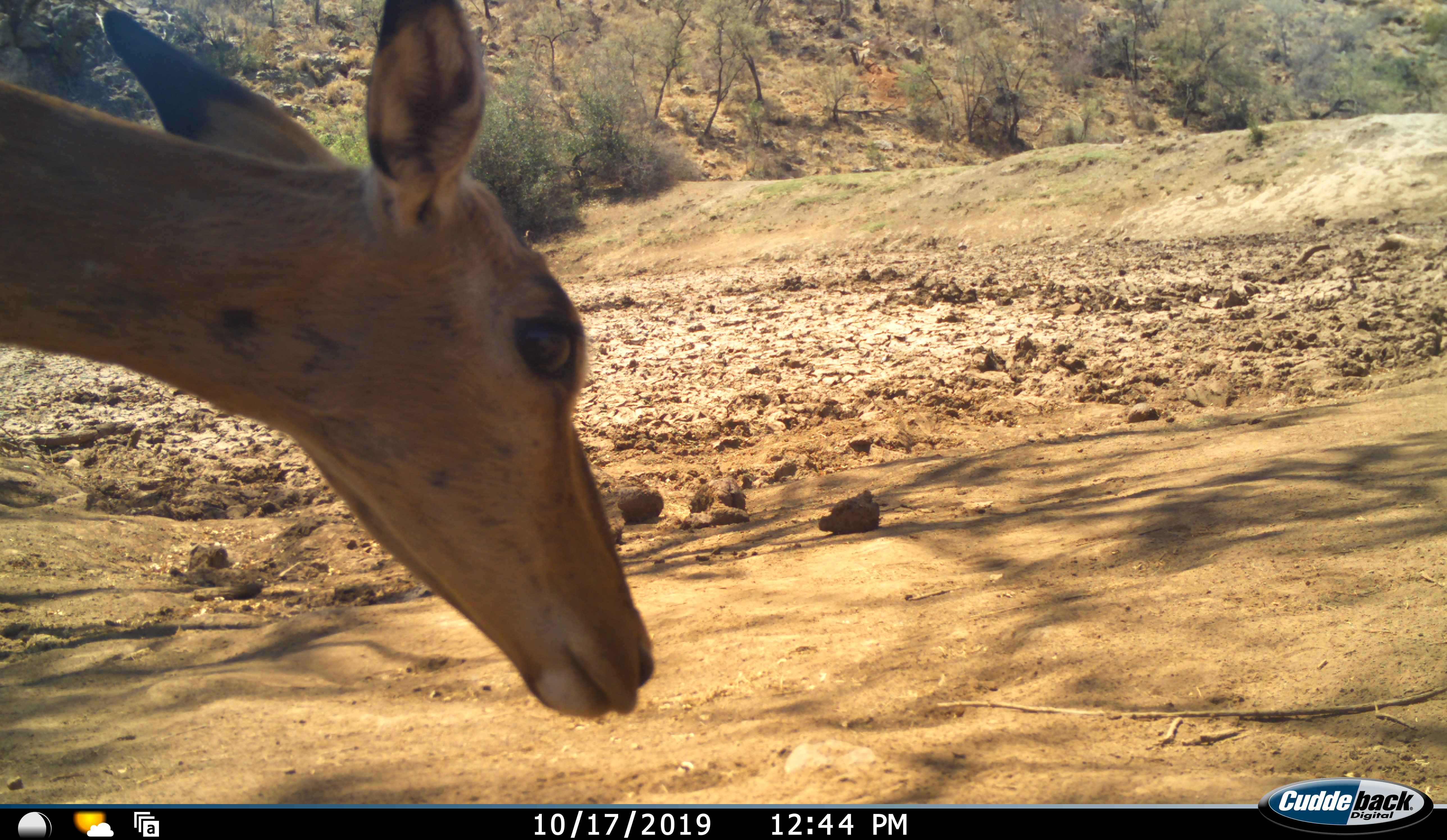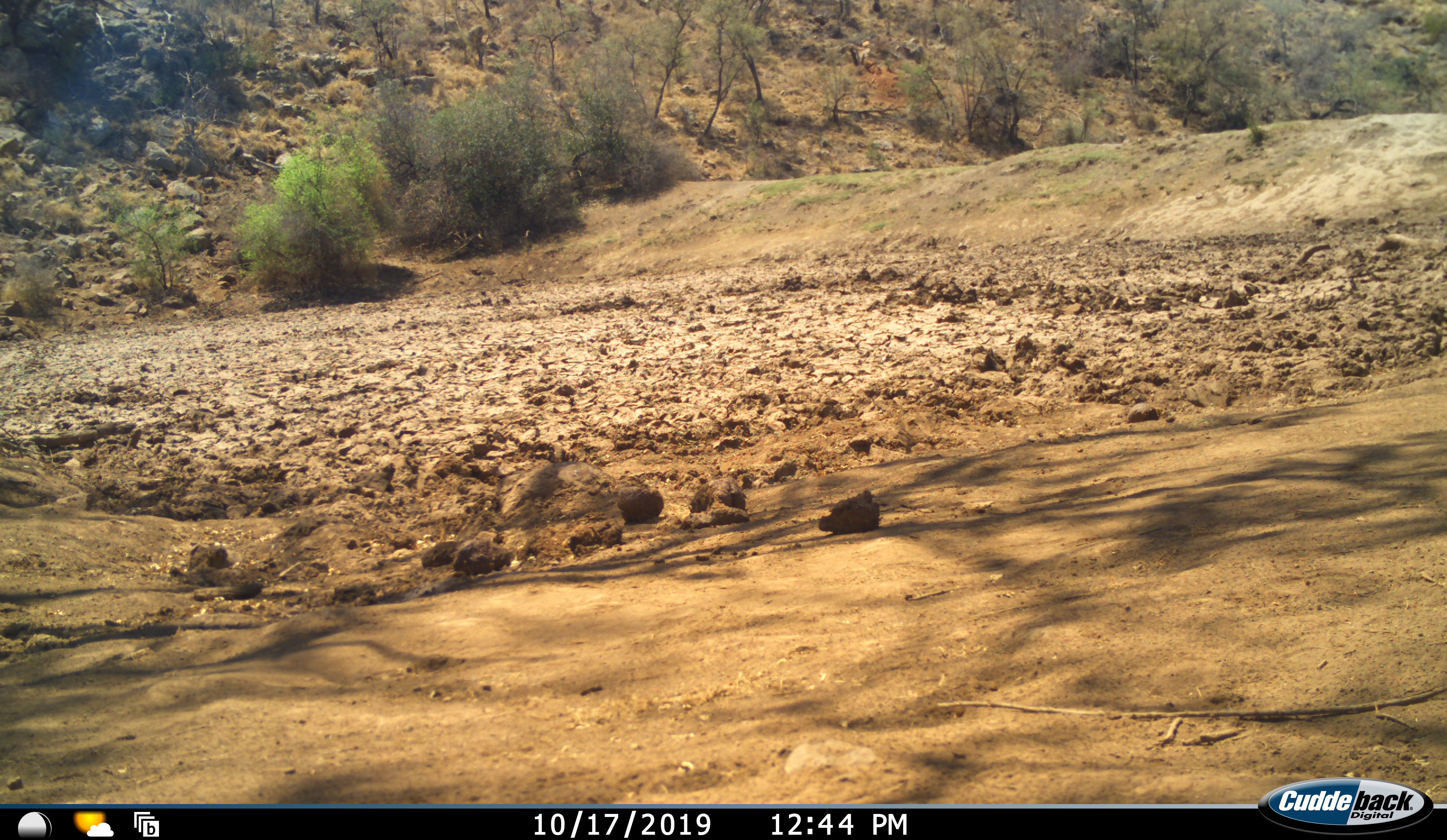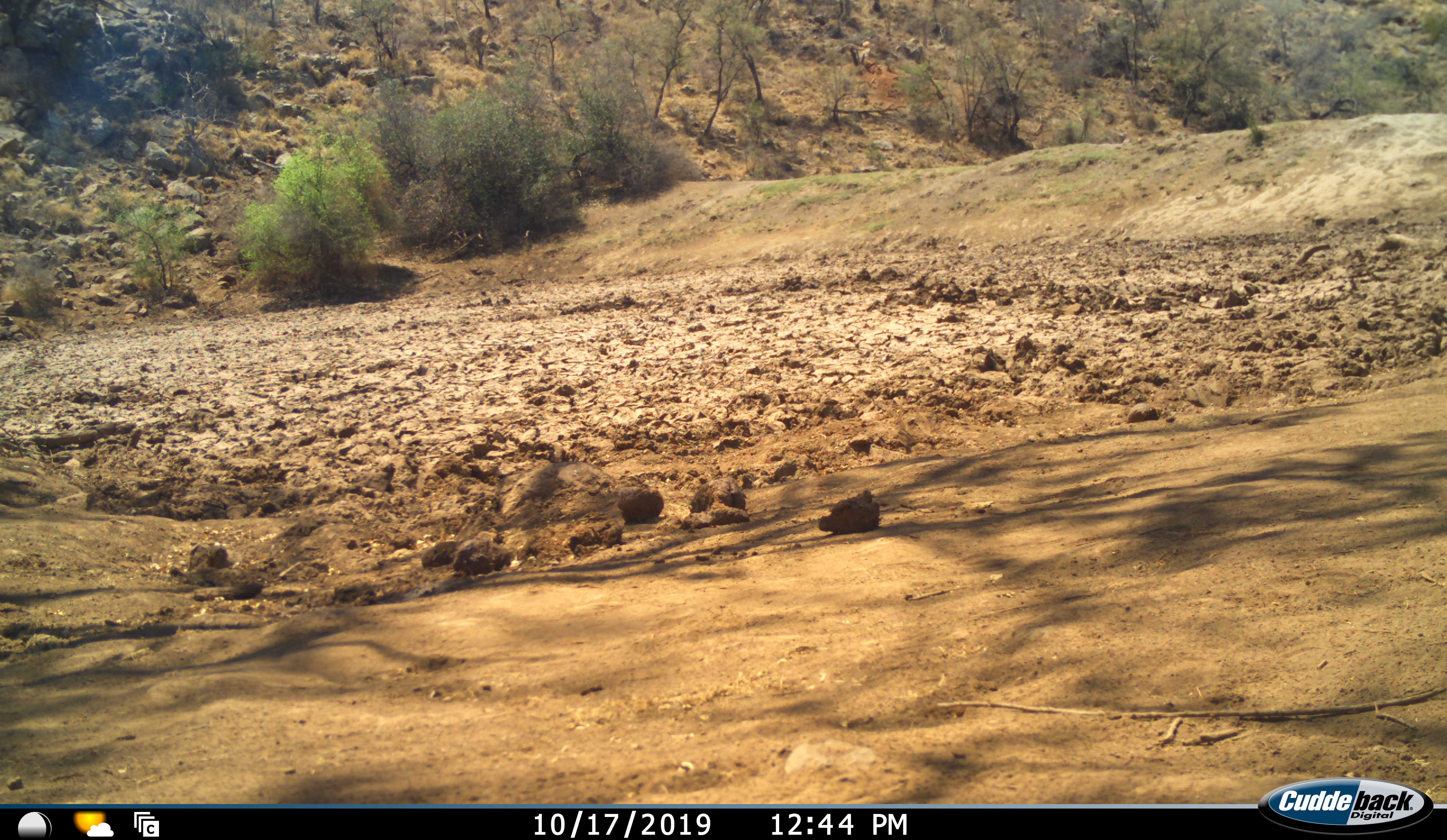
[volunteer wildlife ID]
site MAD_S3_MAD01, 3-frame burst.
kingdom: Animalia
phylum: Chordata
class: Mammalia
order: Artiodactyla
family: Bovidae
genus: Aepyceros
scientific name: Aepyceros melampus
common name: impala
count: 1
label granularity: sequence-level